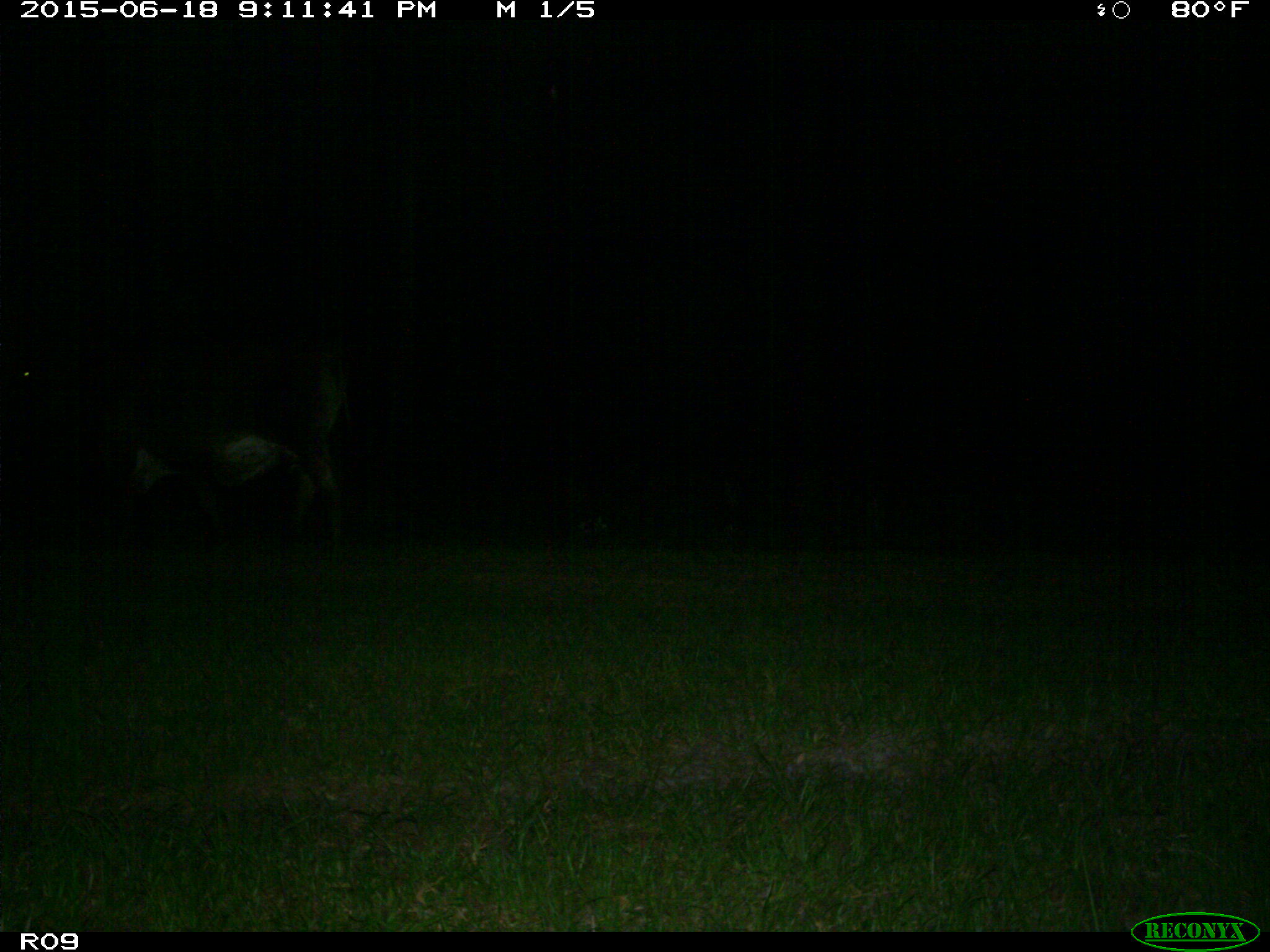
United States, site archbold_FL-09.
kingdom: Animalia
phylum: Chordata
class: Mammalia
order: Artiodactyla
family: Bovidae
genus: Bos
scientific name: Bos taurus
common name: domestic cow